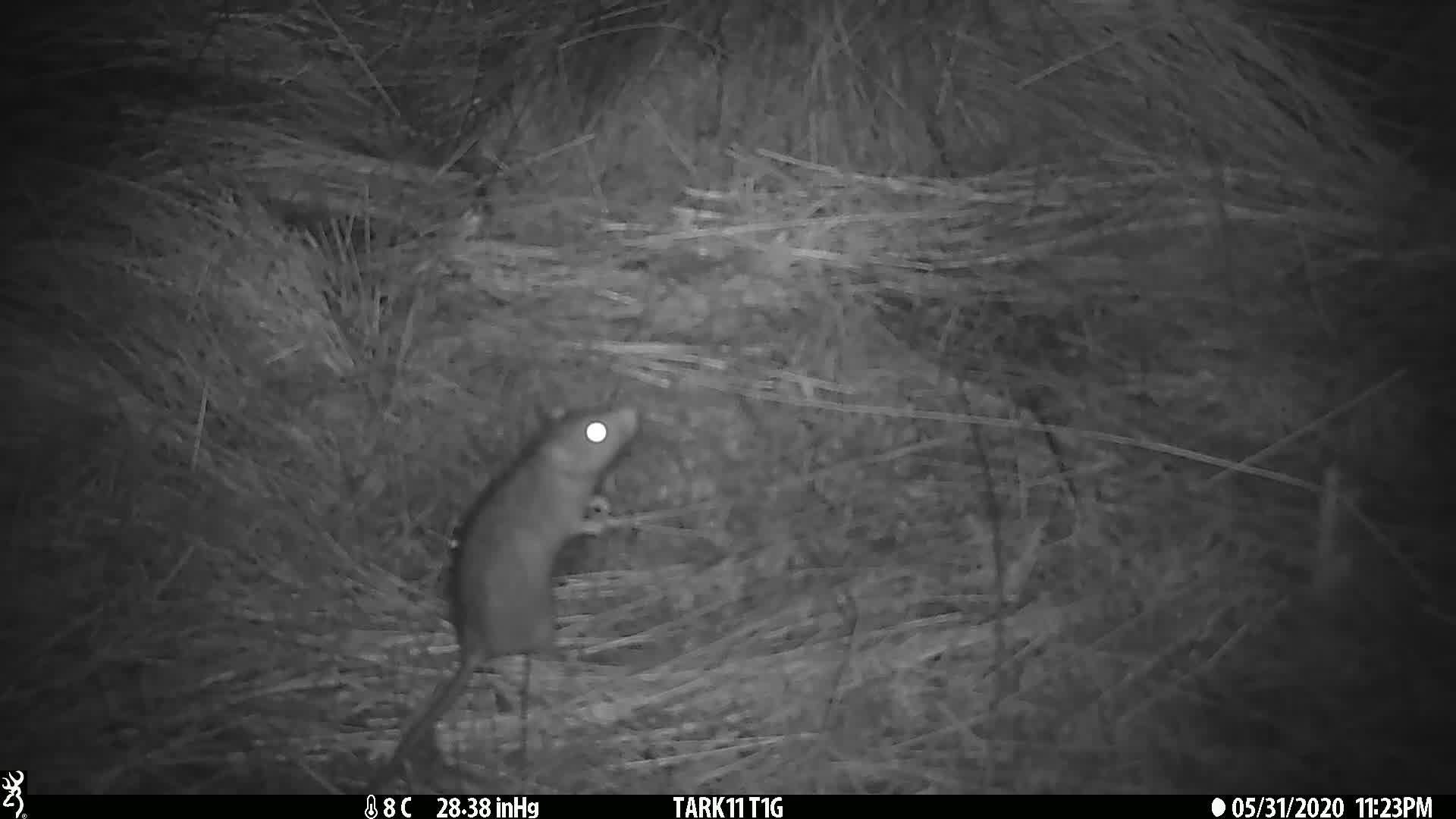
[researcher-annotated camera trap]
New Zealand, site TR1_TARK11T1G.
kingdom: Animalia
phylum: Chordata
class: Mammalia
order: Rodentia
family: Muridae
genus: Rattus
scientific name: Rattus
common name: rat